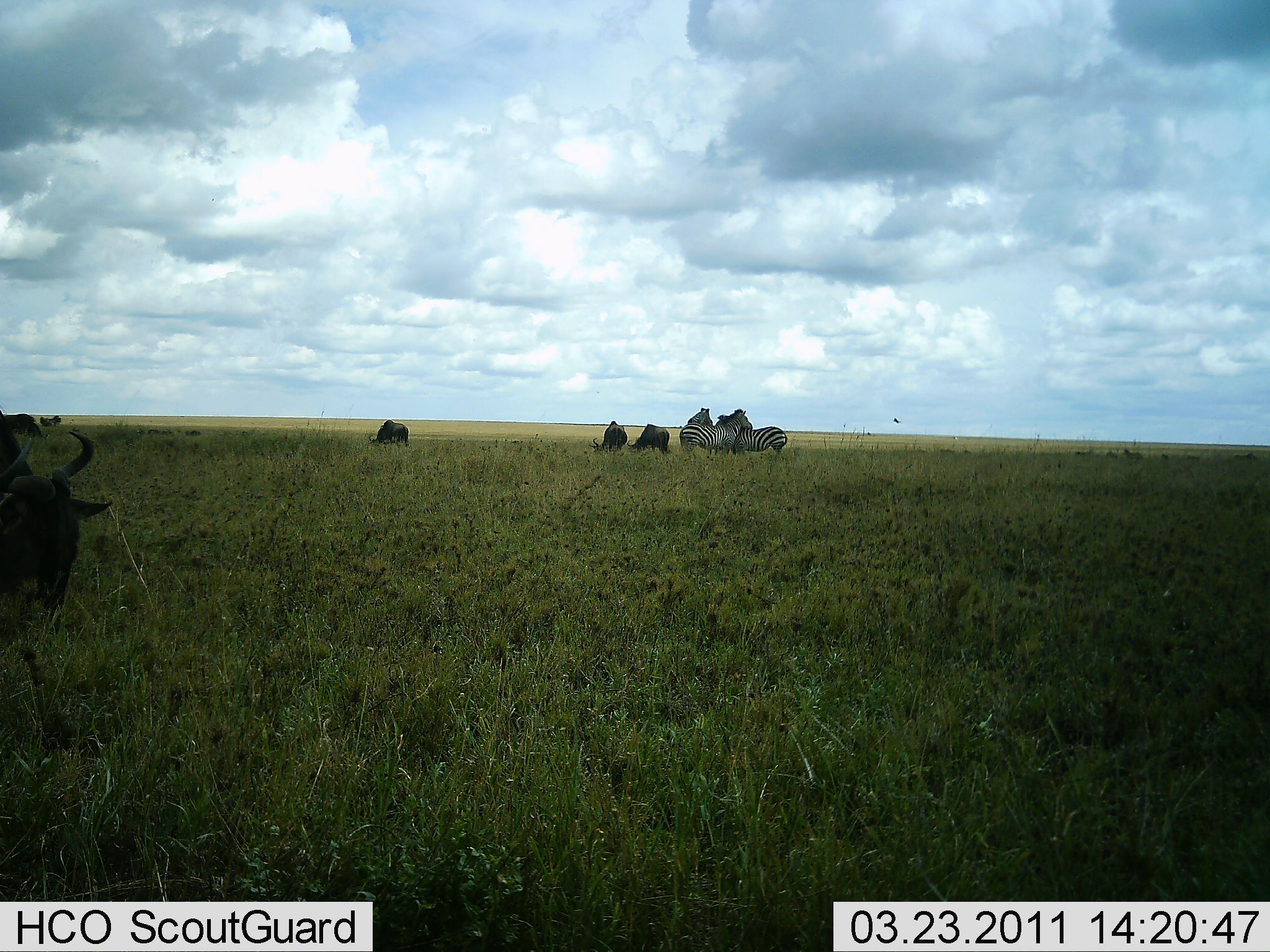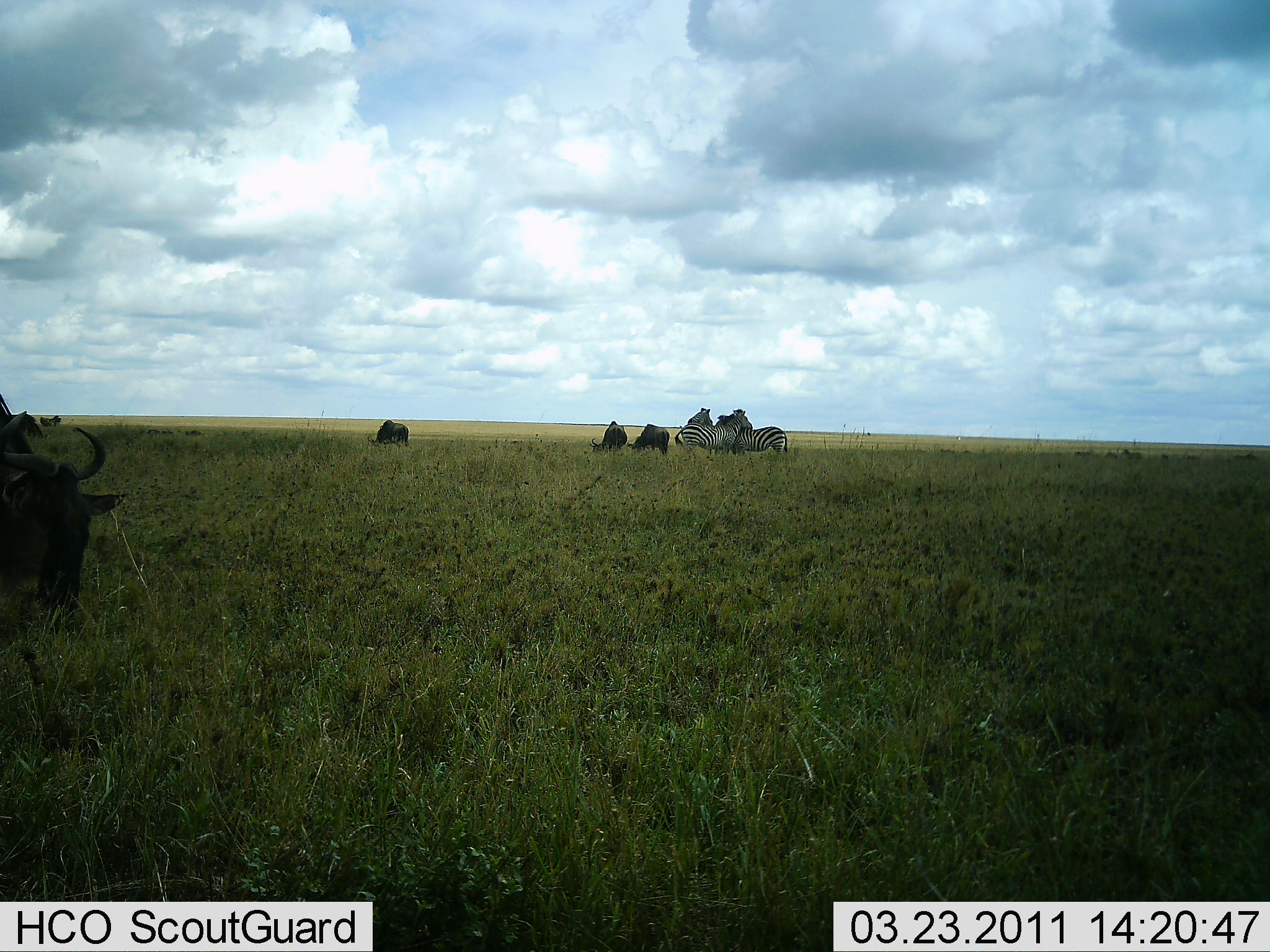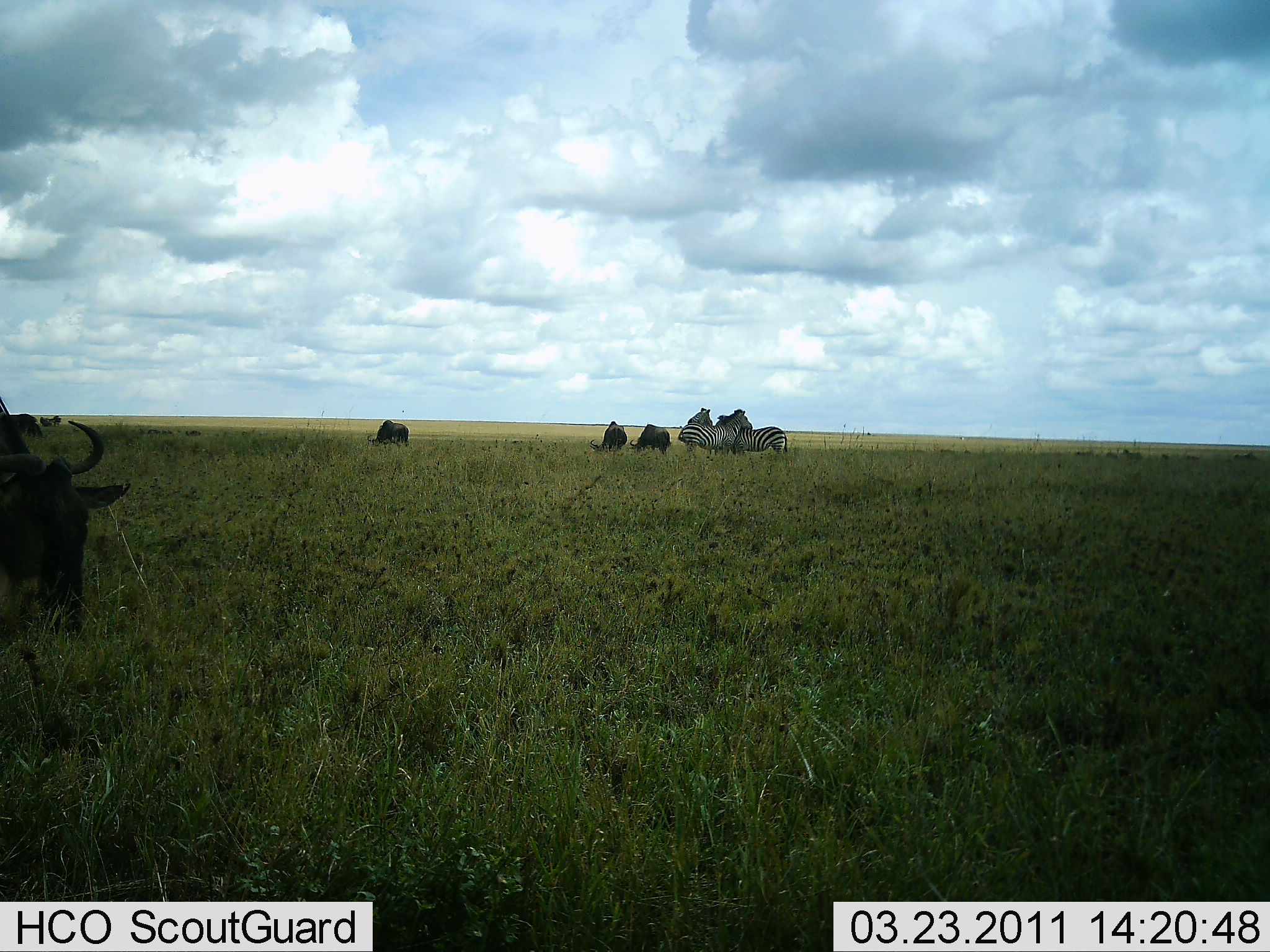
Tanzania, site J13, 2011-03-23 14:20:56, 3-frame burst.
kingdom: Animalia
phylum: Chordata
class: Mammalia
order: Artiodactyla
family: Bovidae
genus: Connochaetes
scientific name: Connochaetes taurinus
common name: blue wildebeest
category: wildebeest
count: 5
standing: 37%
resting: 0%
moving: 0%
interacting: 0%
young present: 0%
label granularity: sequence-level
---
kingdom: Animalia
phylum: Chordata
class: Mammalia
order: Perissodactyla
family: Equidae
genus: Equus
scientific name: Equus quagga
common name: plains zebra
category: zebra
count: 3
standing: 56%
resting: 0%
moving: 0%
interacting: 39%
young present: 0%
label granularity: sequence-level